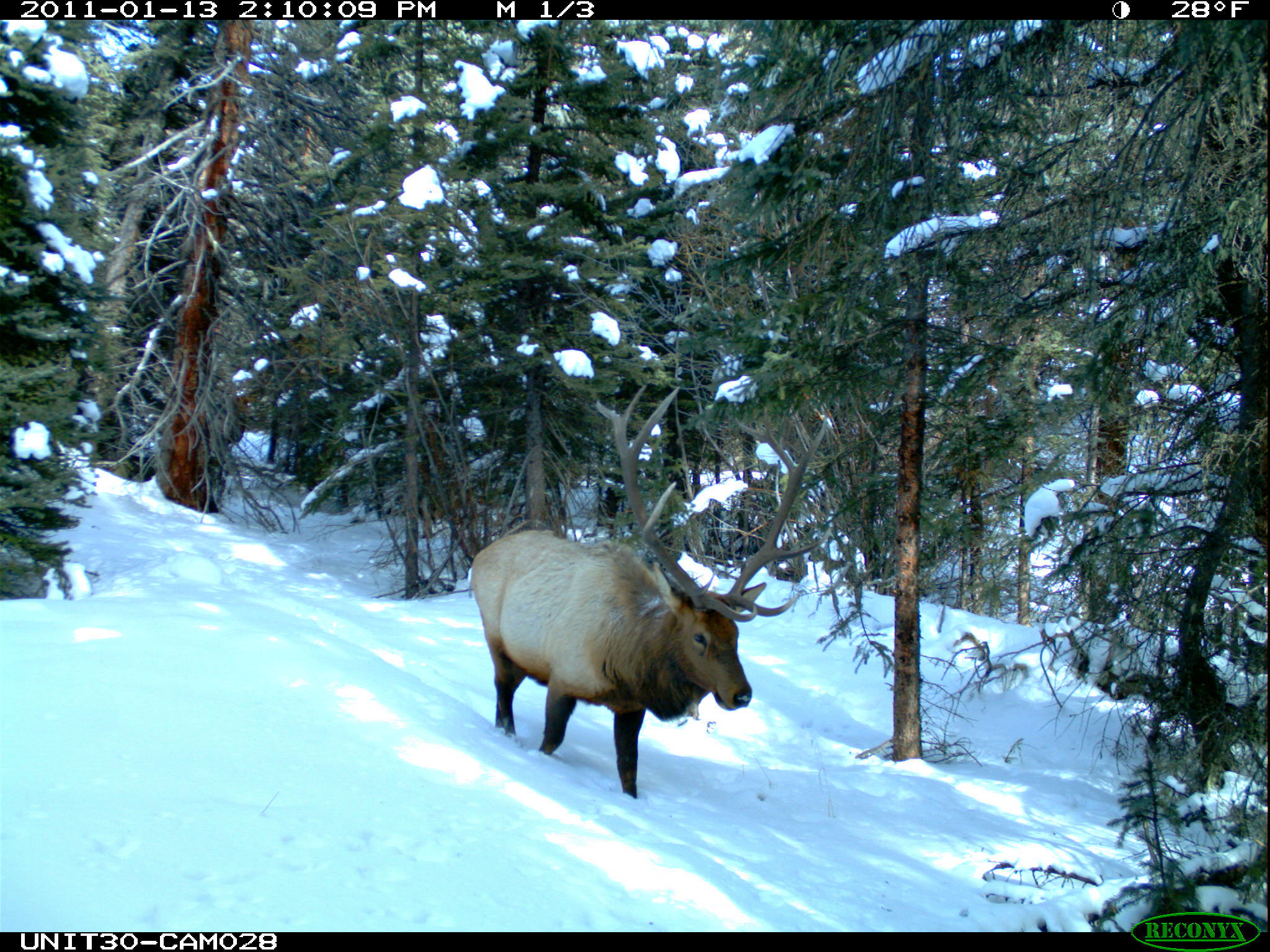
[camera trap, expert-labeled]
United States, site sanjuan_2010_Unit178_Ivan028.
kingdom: Animalia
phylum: Chordata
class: Mammalia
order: Artiodactyla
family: Cervidae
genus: Cervus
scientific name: Cervus elaphus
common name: red deer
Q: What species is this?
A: Cervus elaphus (red deer).